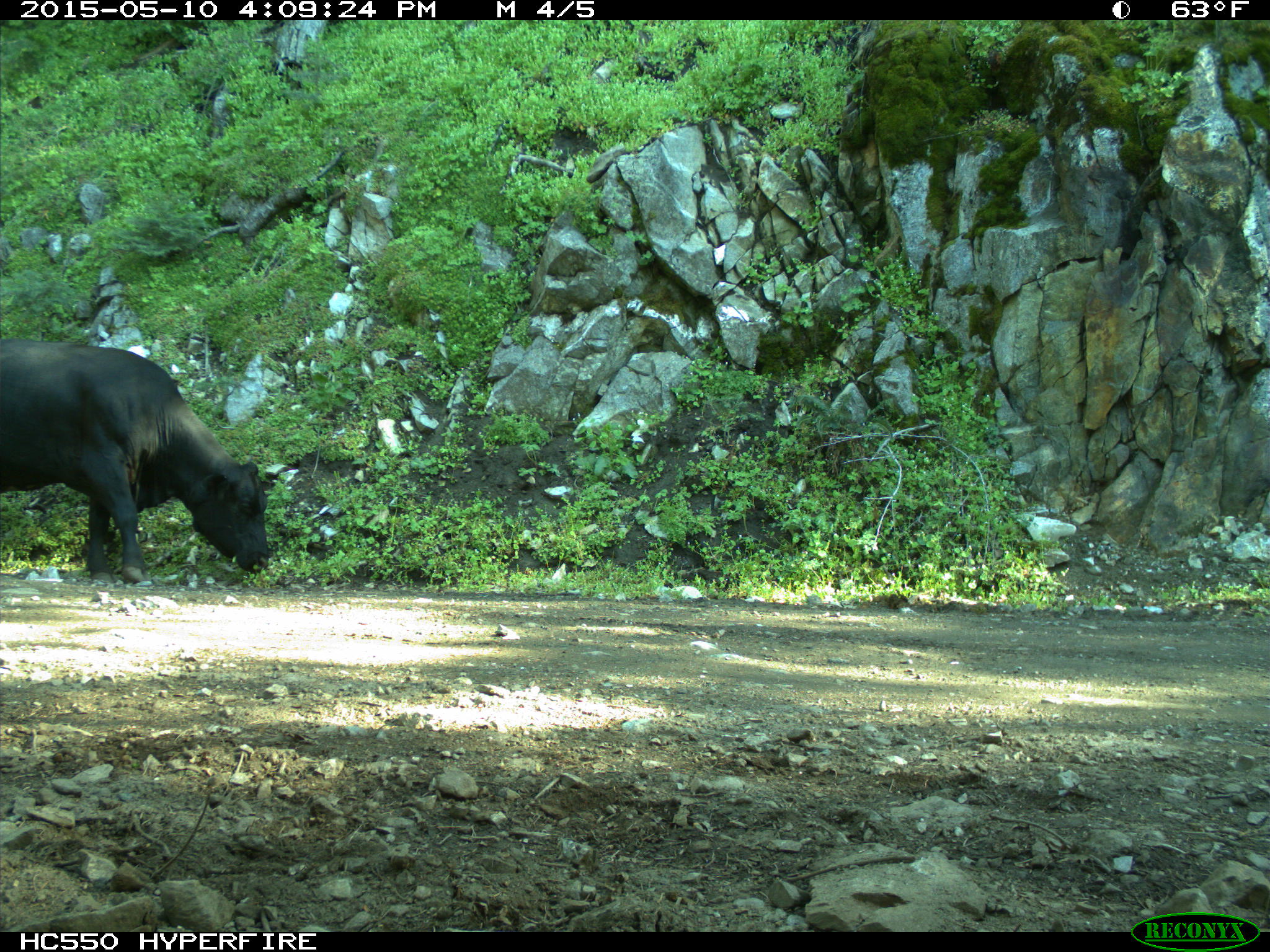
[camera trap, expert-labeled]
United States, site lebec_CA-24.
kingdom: Animalia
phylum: Chordata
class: Mammalia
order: Artiodactyla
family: Bovidae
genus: Bos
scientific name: Bos taurus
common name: domestic cow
Bos taurus (domestic cow).